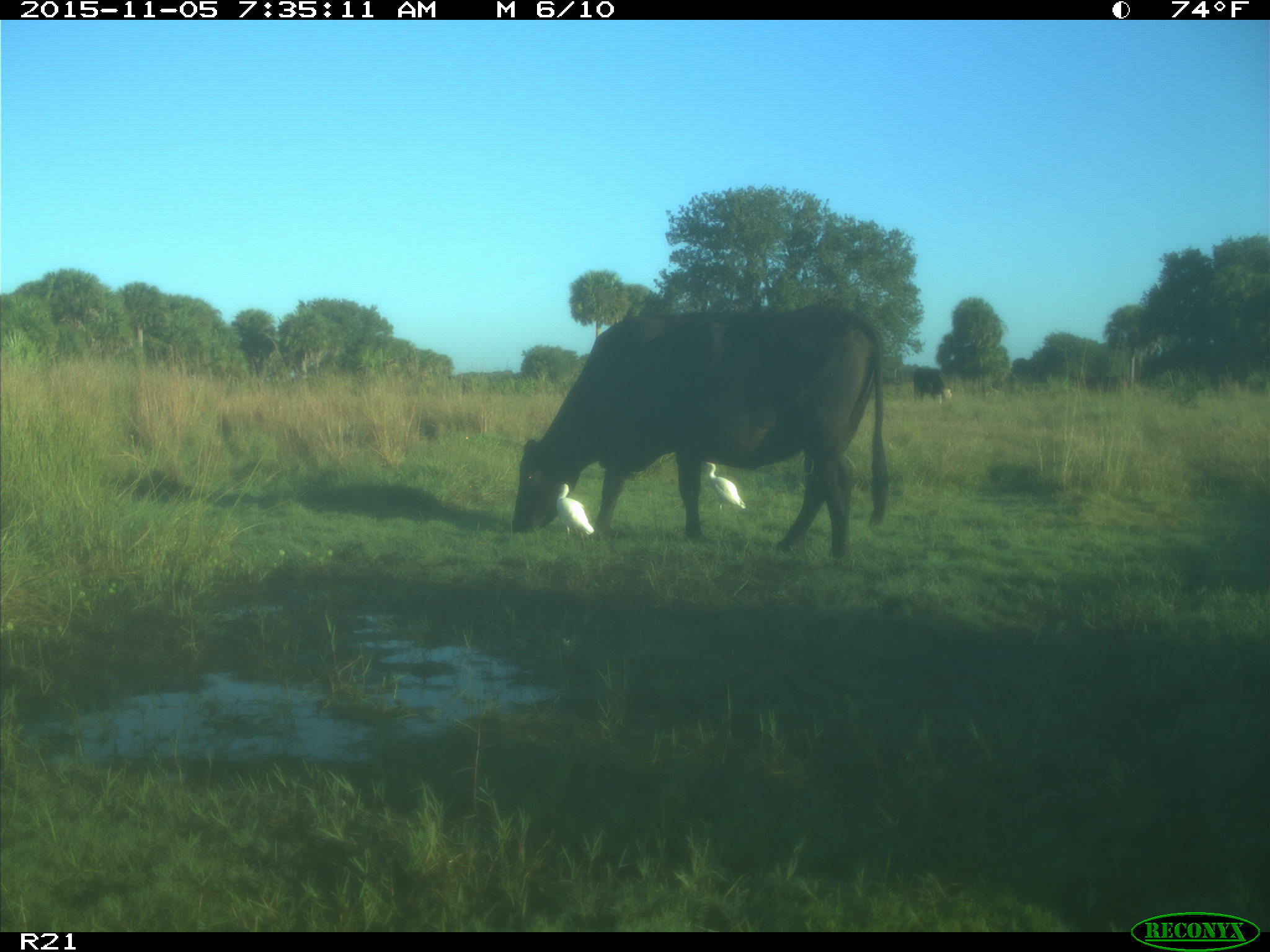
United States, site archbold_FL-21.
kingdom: Animalia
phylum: Chordata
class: Mammalia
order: Artiodactyla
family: Bovidae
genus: Bos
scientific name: Bos taurus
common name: domestic cow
Bos taurus (domestic cow).